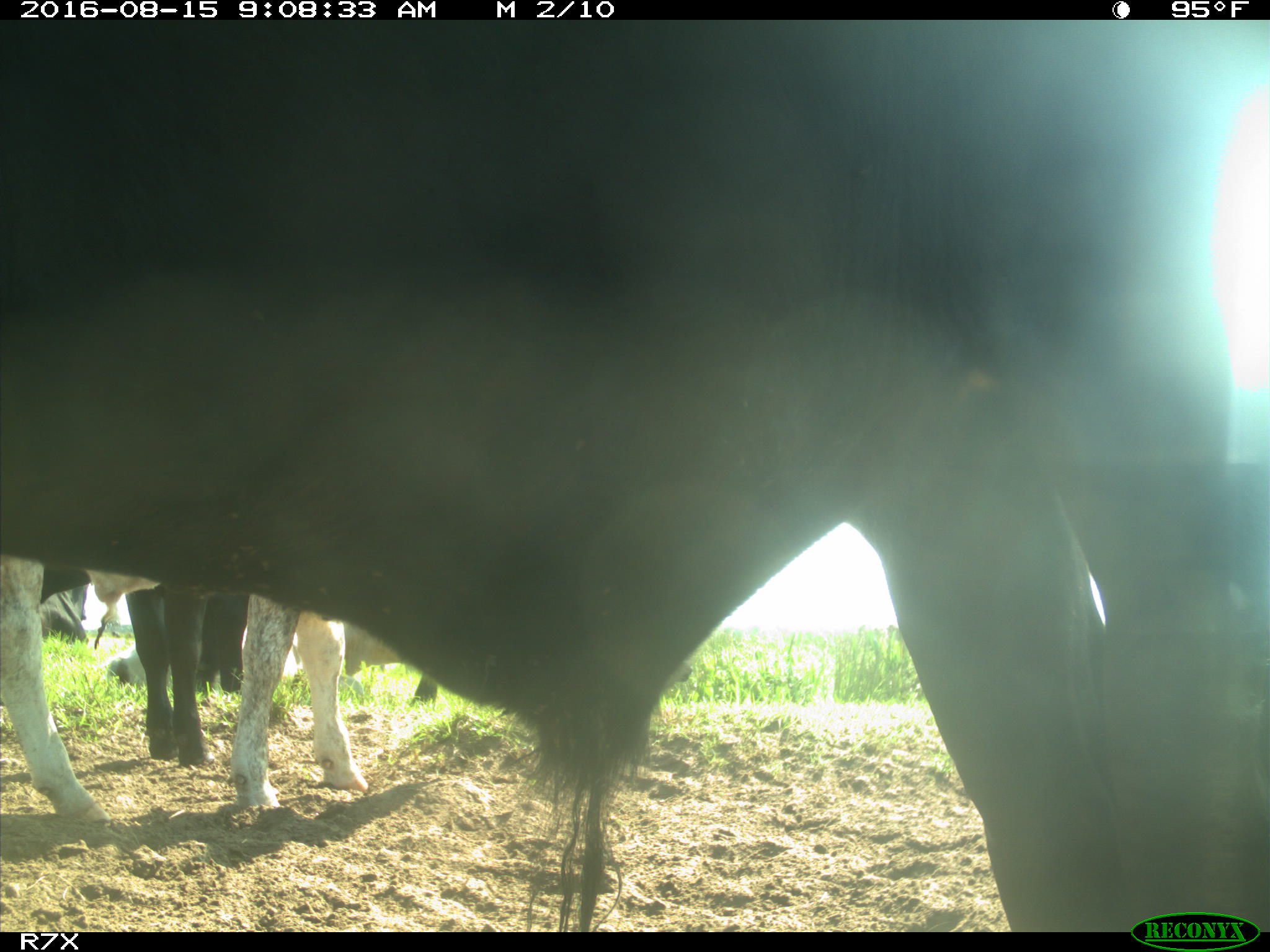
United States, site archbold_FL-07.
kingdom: Animalia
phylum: Chordata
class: Mammalia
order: Artiodactyla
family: Bovidae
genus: Bos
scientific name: Bos taurus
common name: domestic cow